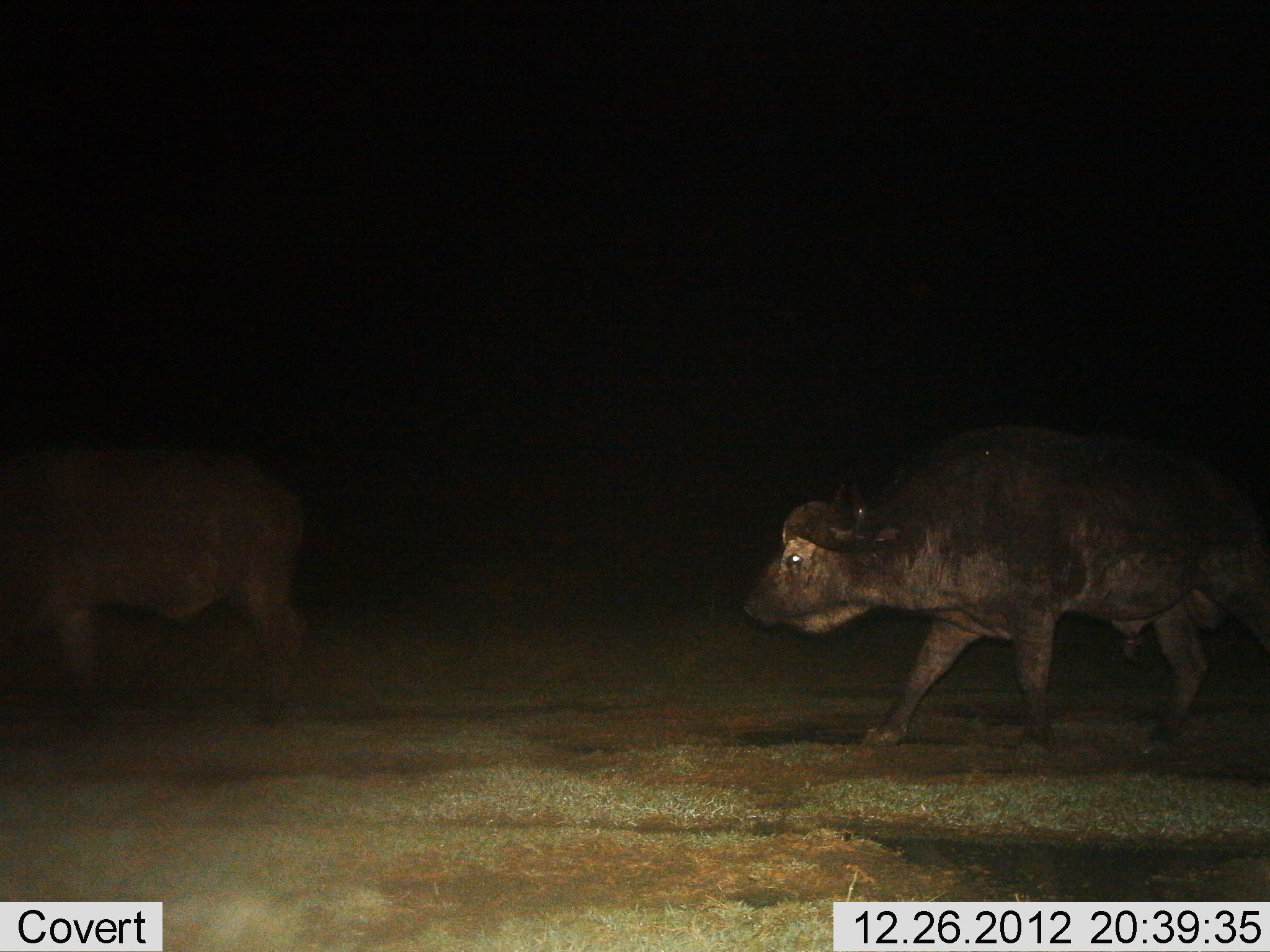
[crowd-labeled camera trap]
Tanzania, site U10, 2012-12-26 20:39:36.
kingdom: Animalia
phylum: Chordata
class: Mammalia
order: Artiodactyla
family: Bovidae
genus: Syncerus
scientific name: Syncerus caffer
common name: cape buffalo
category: buffalo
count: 2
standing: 10%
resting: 0%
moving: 90%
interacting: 0%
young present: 0%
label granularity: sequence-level